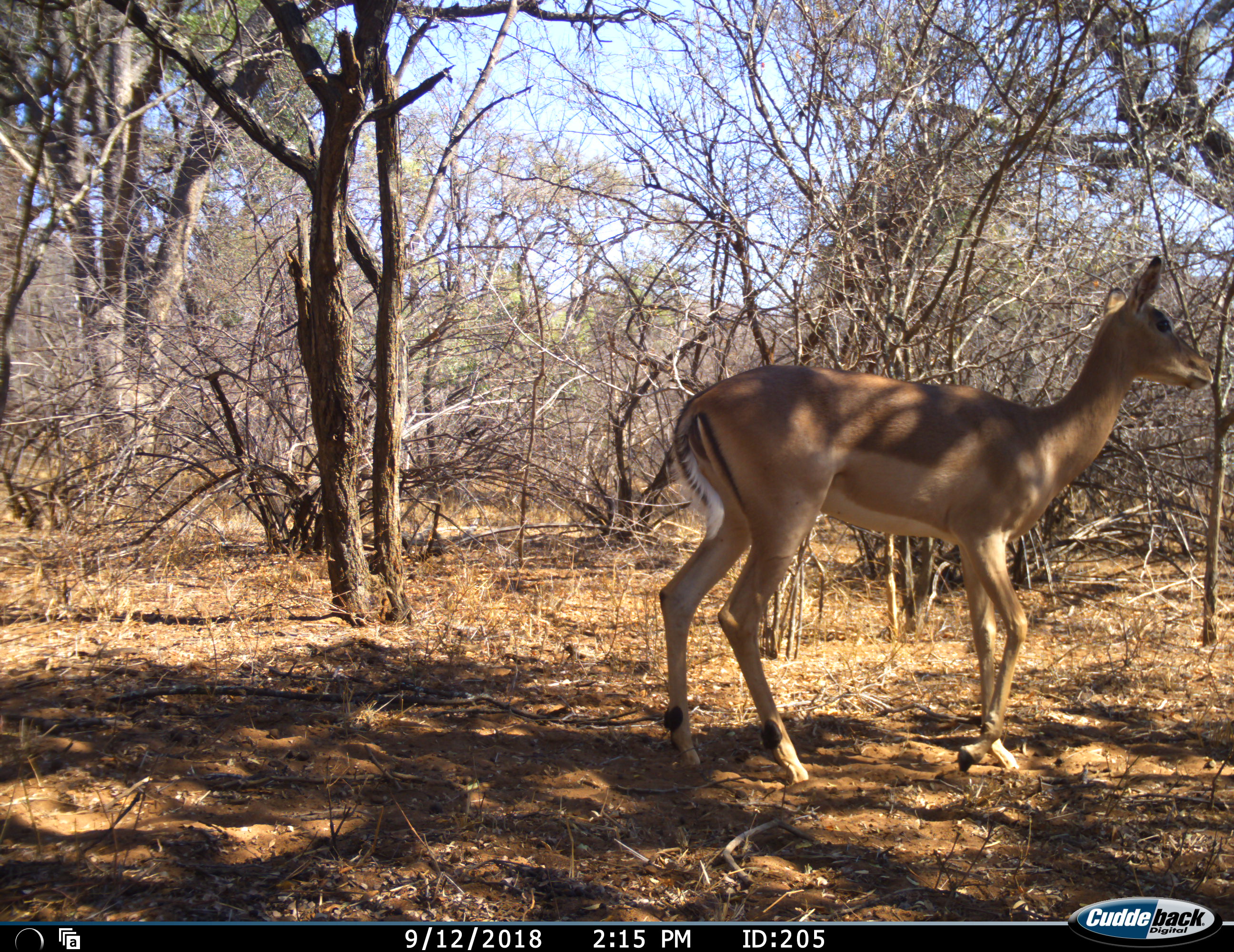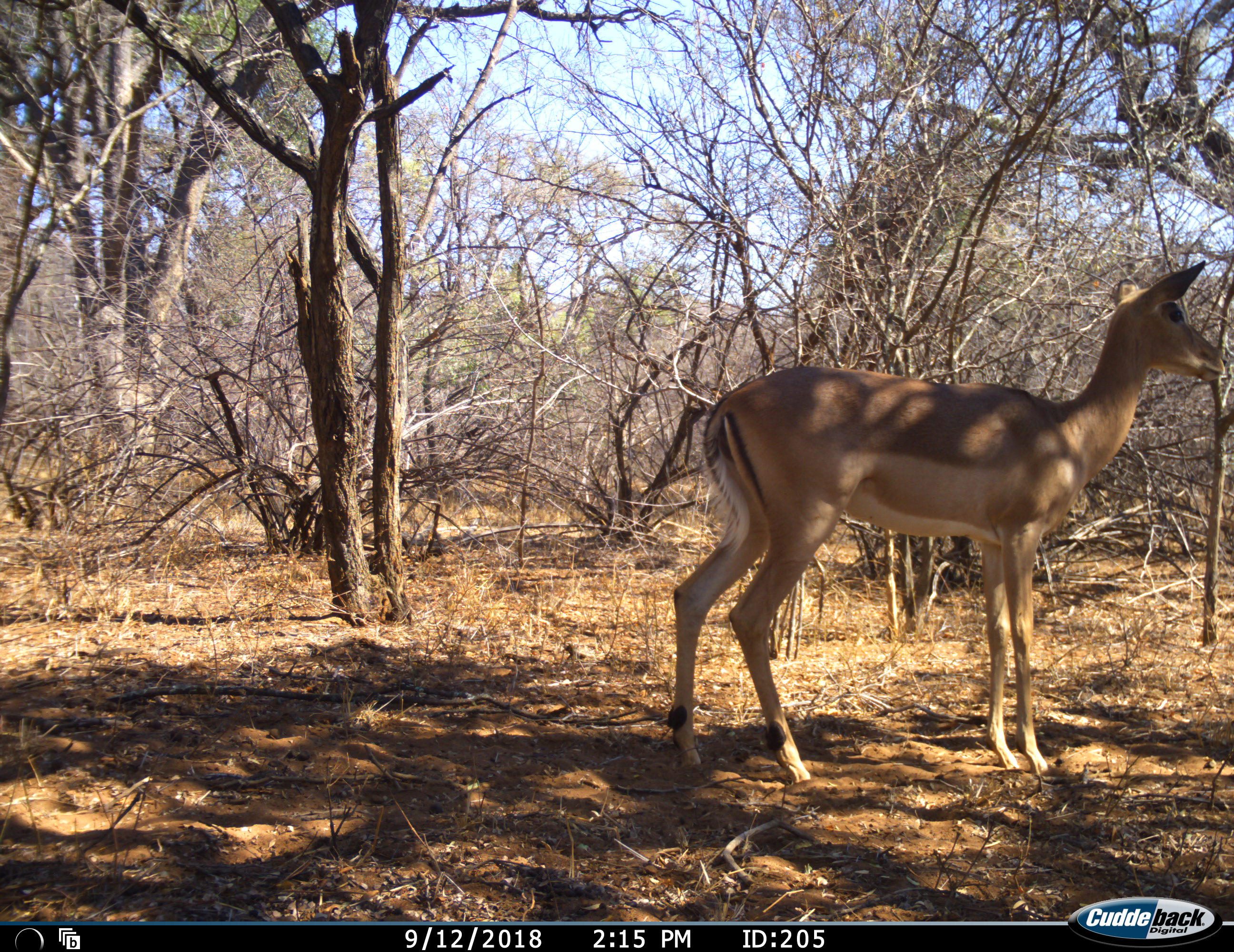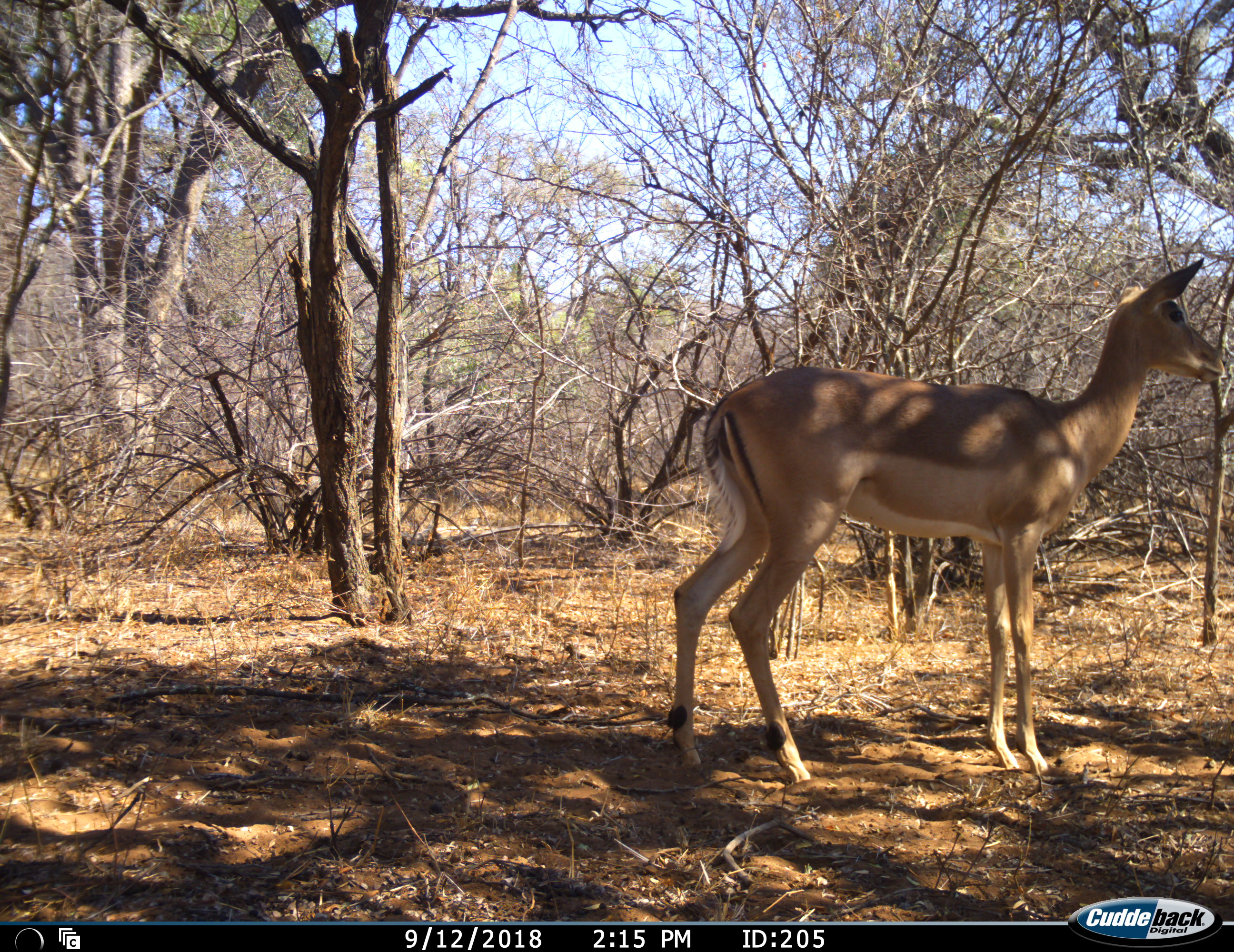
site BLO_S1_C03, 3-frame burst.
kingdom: Animalia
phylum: Chordata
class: Mammalia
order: Artiodactyla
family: Bovidae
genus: Aepyceros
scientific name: Aepyceros melampus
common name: impala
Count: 1.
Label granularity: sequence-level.